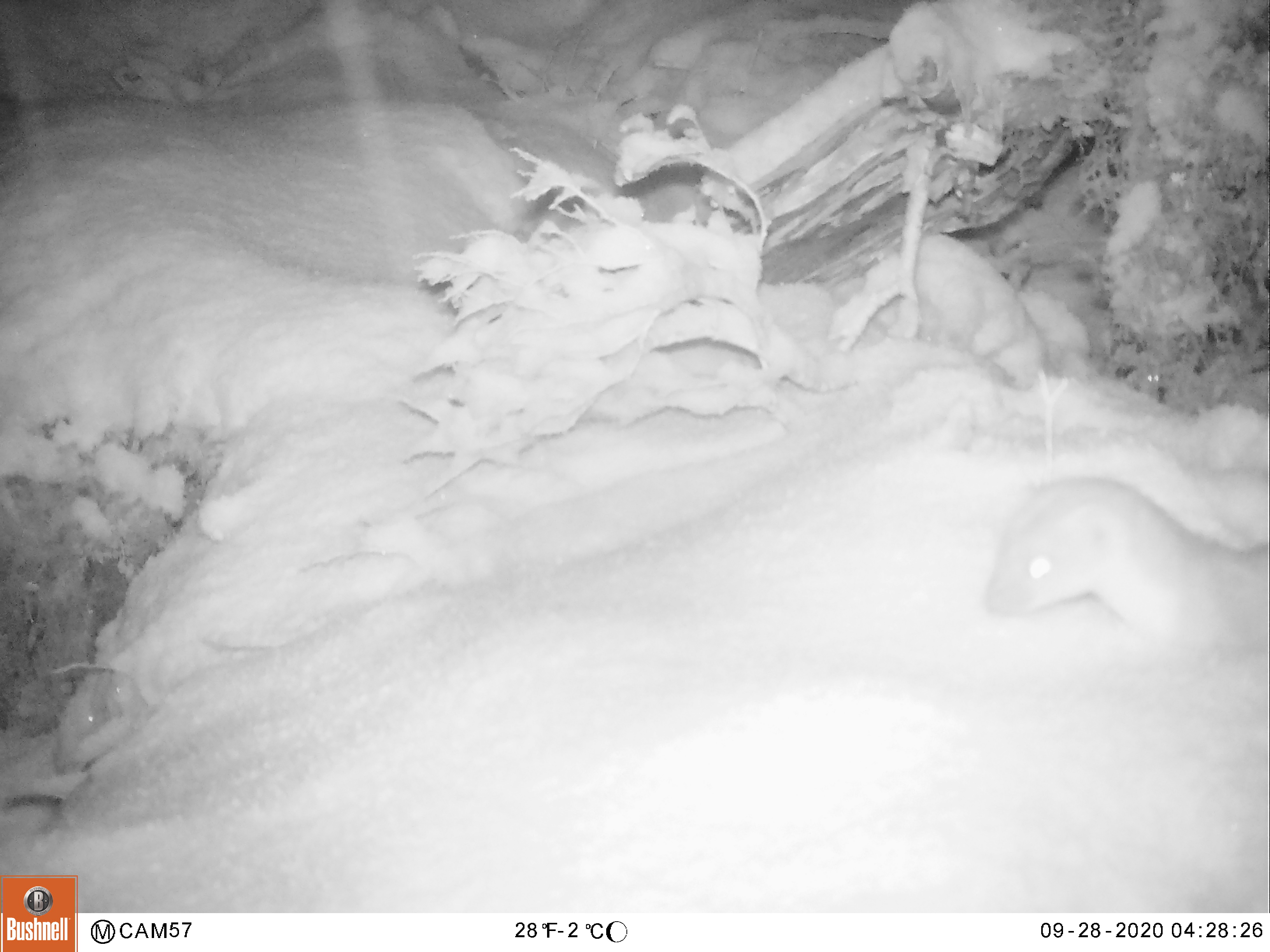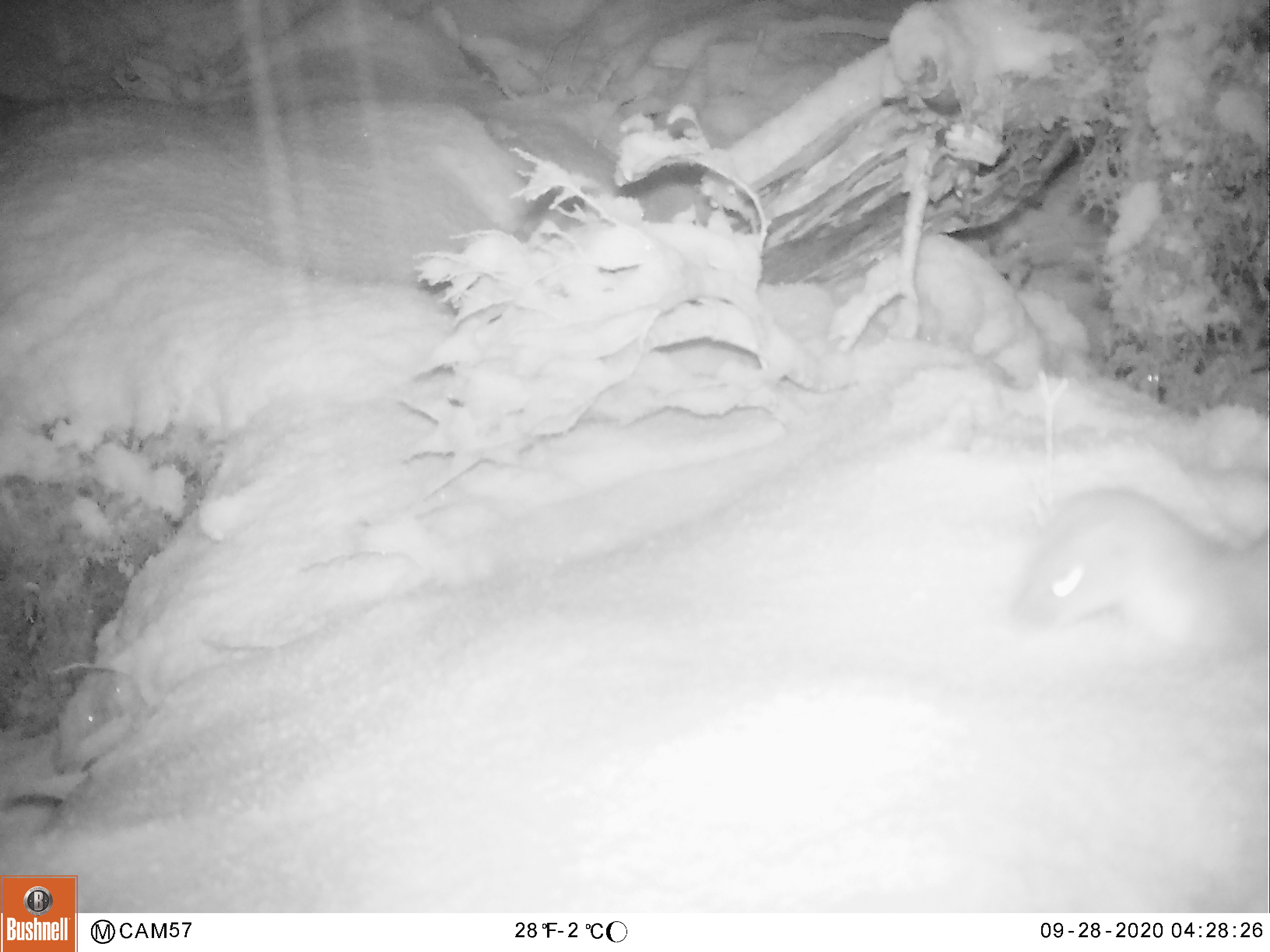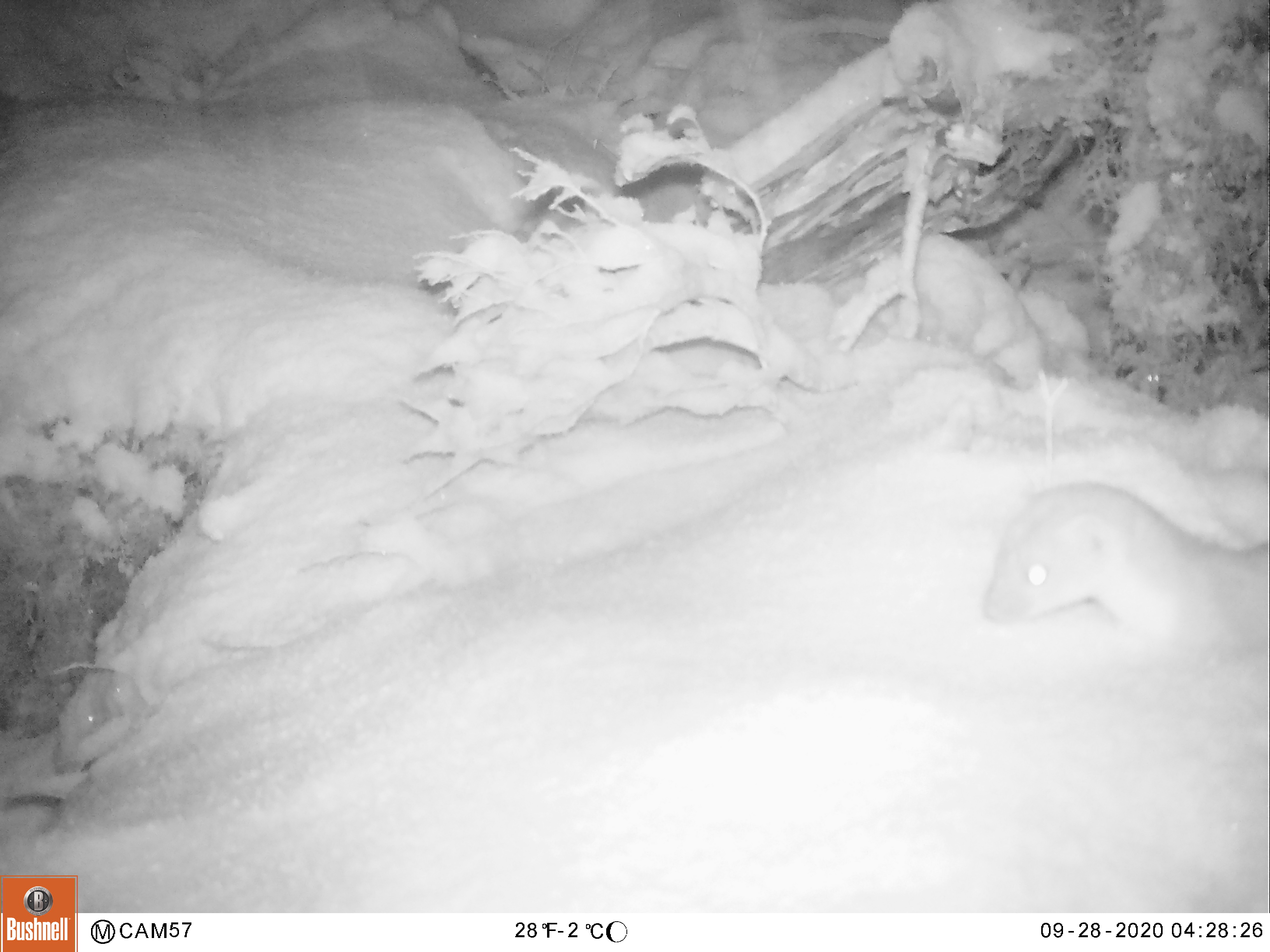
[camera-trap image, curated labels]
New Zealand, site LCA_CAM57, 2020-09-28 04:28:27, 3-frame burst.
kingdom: Animalia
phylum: Chordata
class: Mammalia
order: Carnivora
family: Mustelidae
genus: Mustela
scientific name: Mustela erminea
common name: stoat